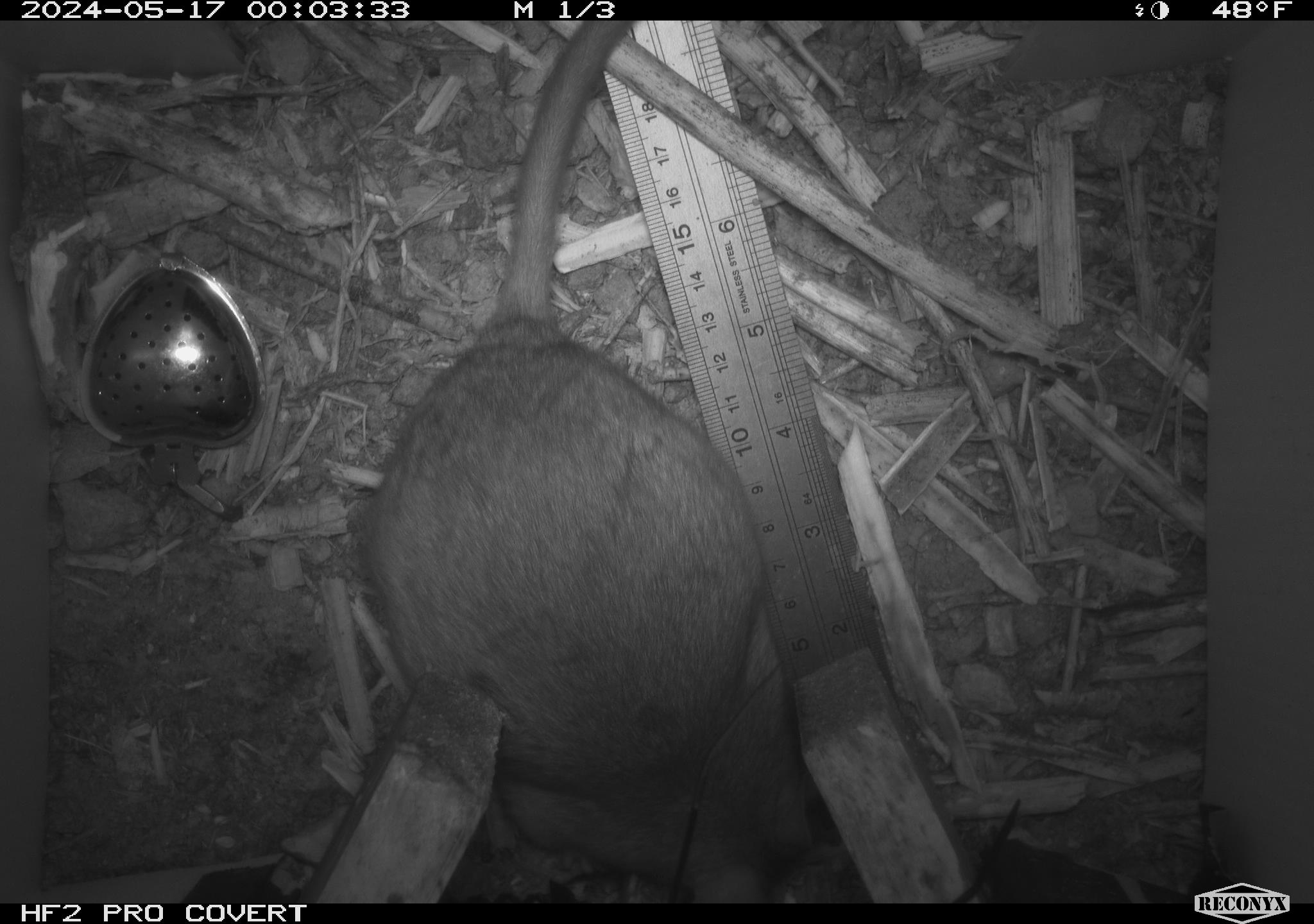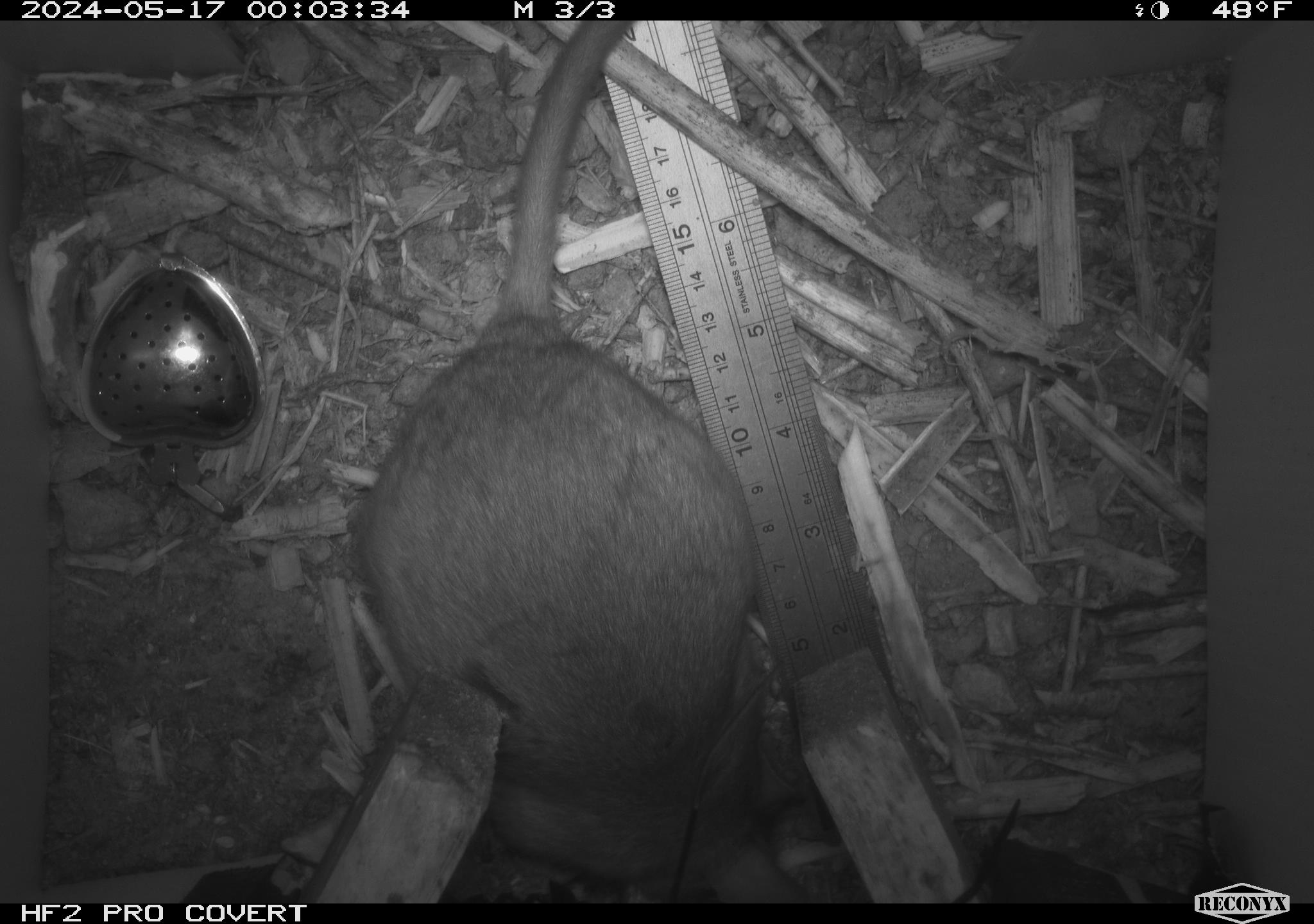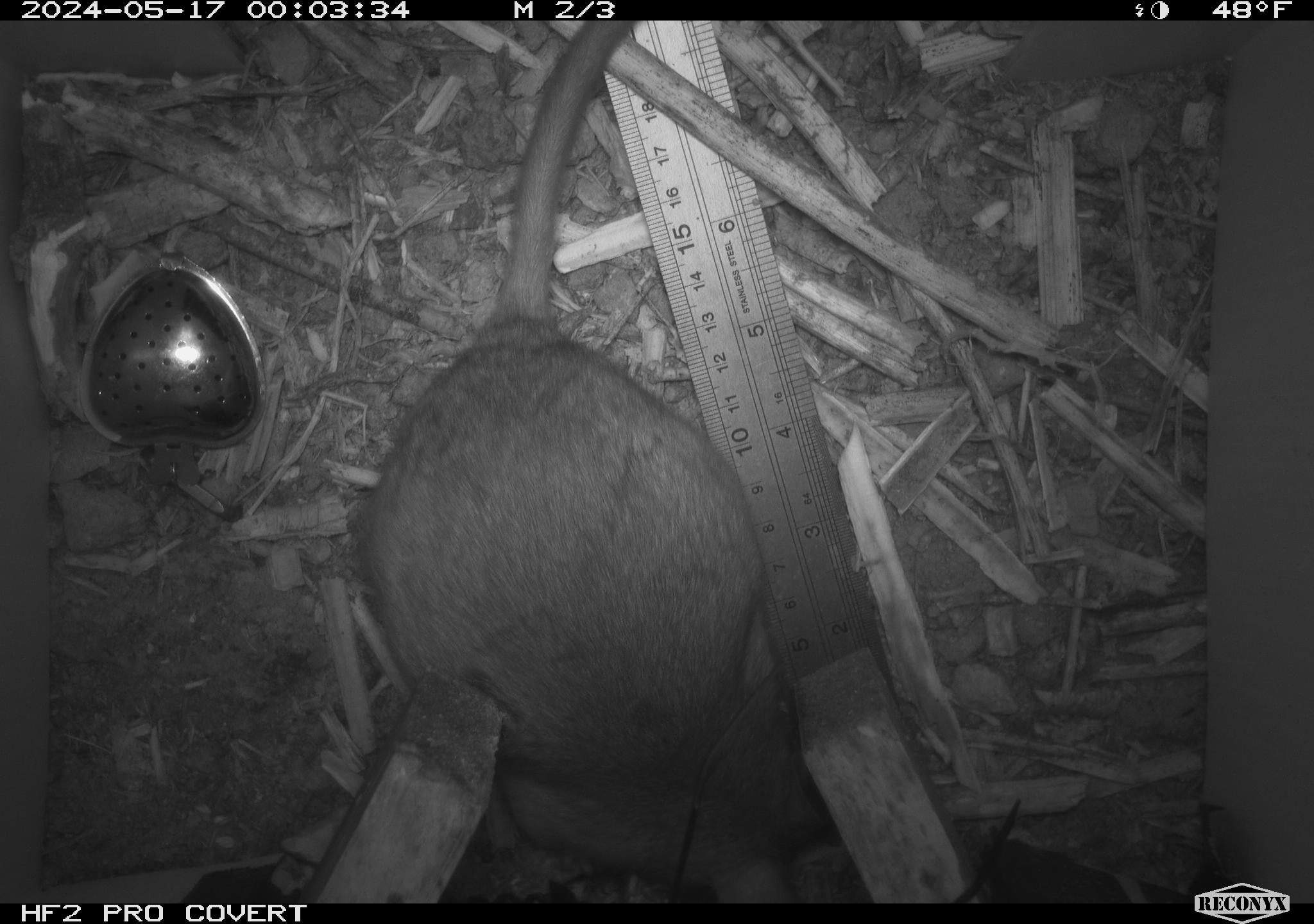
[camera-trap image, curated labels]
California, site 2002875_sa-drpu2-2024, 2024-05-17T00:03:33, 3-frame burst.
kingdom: Animalia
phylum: Chordata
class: Mammalia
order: Rodentia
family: Cricetidae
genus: Neotoma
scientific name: Neotoma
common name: pack rat or woodrat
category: neotoma species